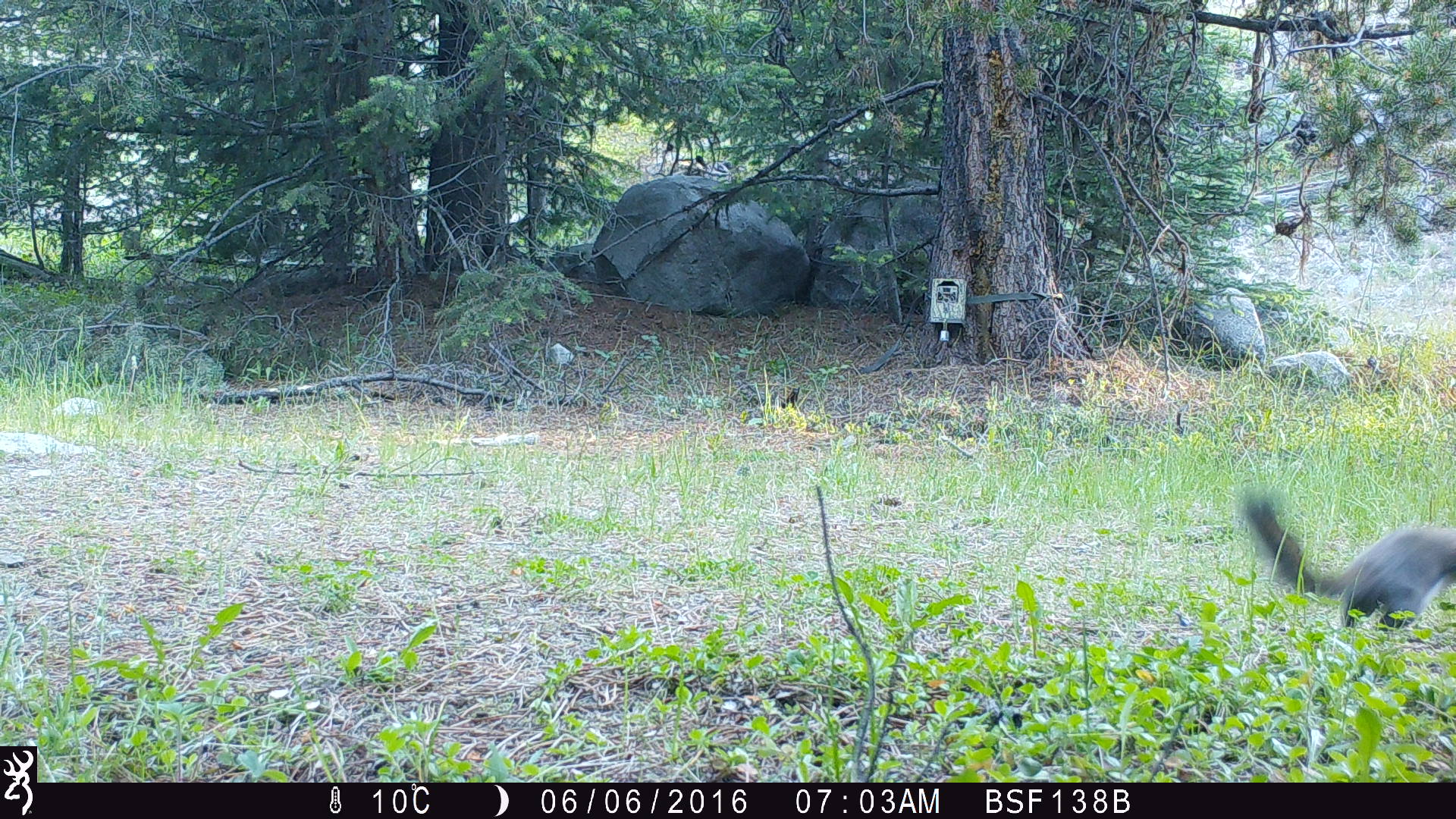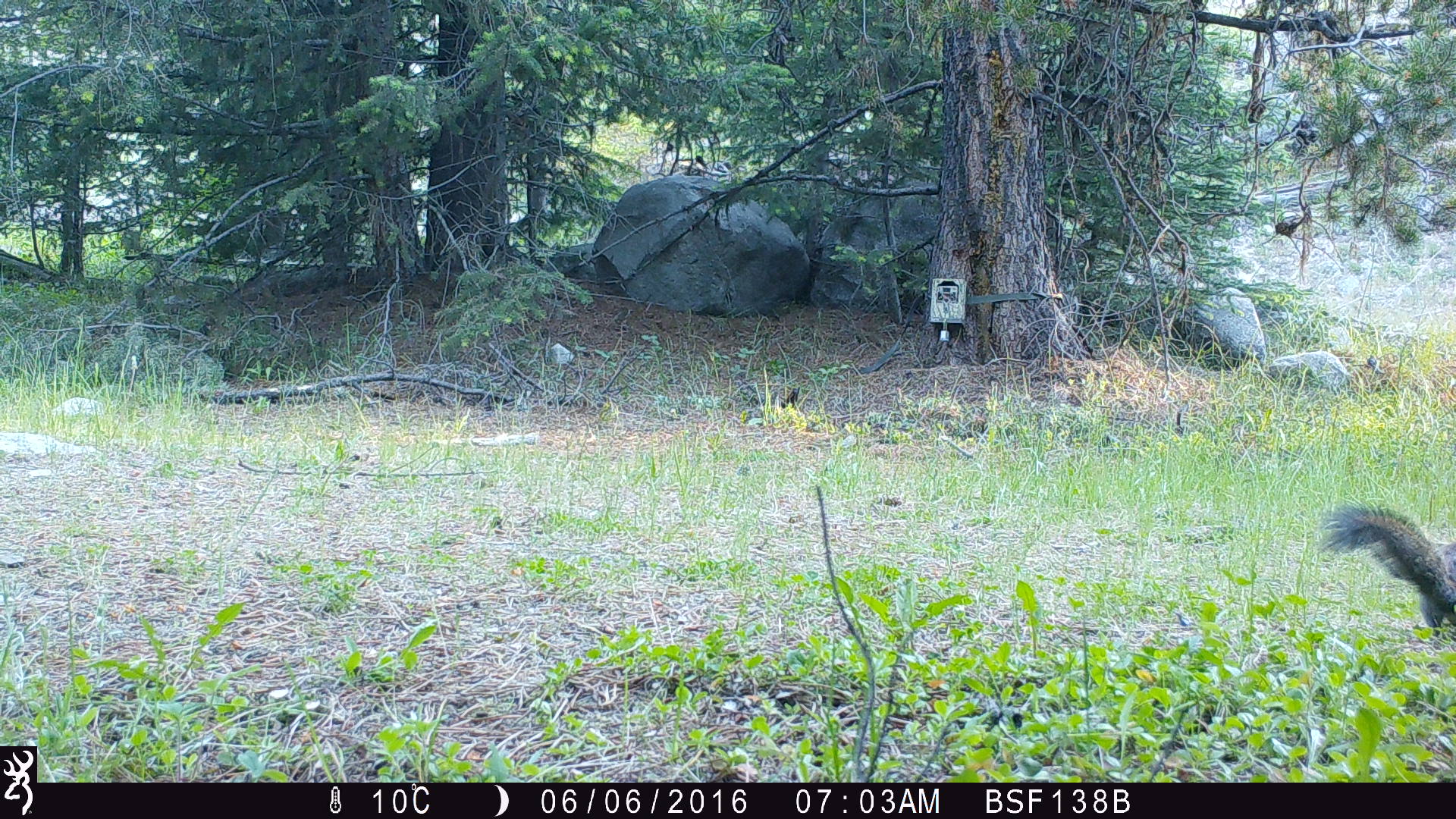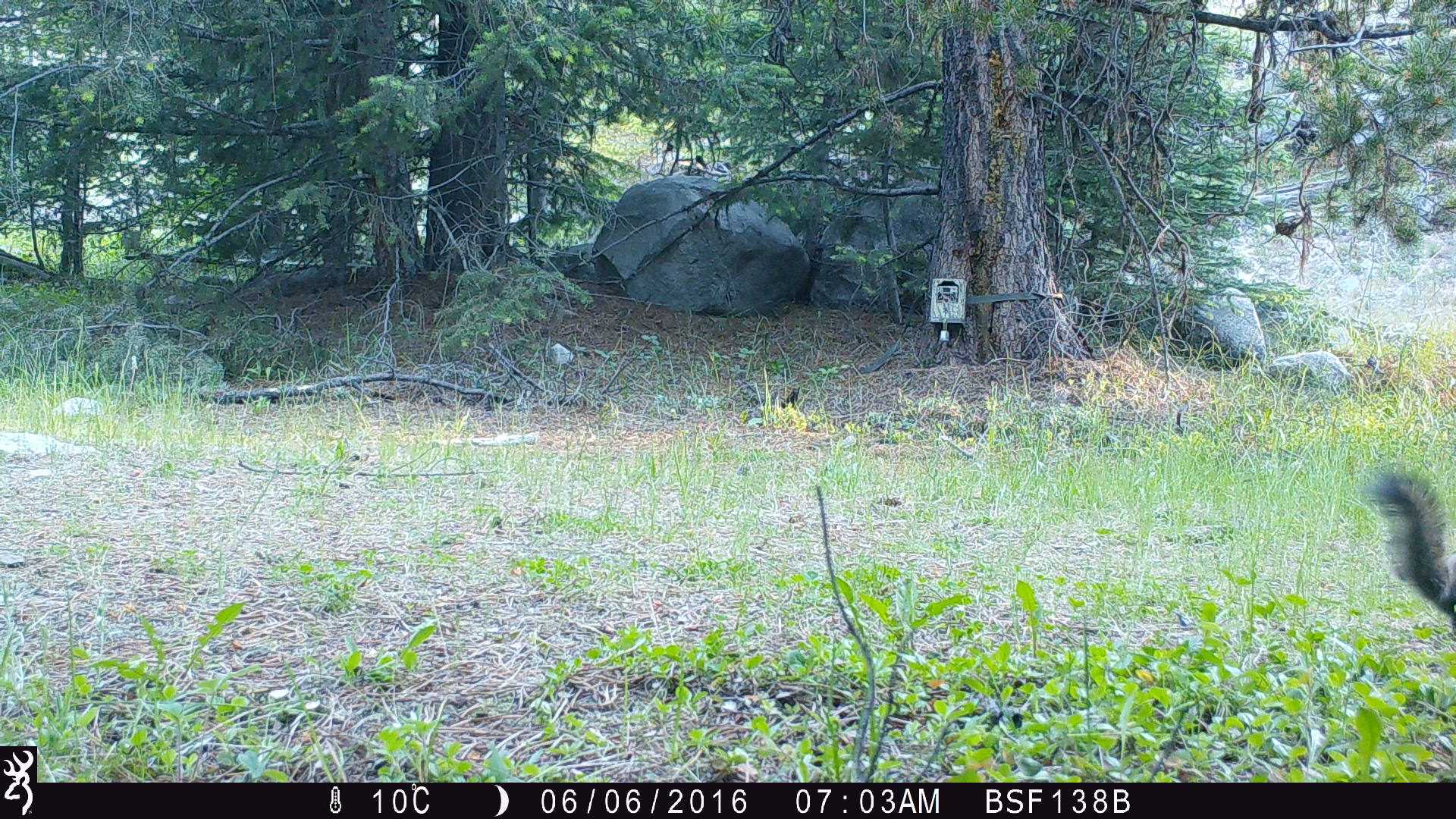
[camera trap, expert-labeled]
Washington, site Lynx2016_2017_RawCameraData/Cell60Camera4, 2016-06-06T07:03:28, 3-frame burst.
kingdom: Animalia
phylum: Chordata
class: Mammalia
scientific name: Mammalia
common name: small mammal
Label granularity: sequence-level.